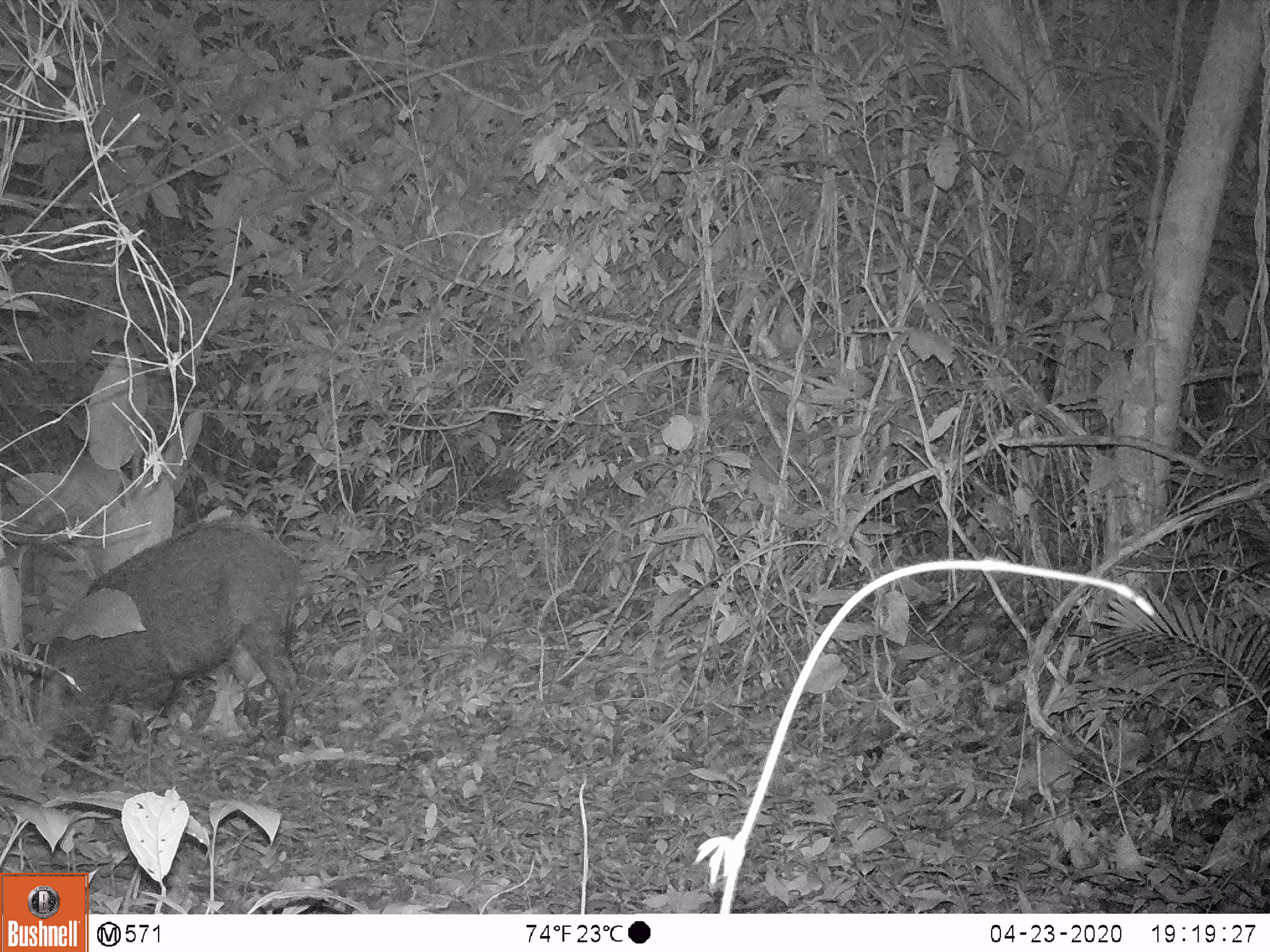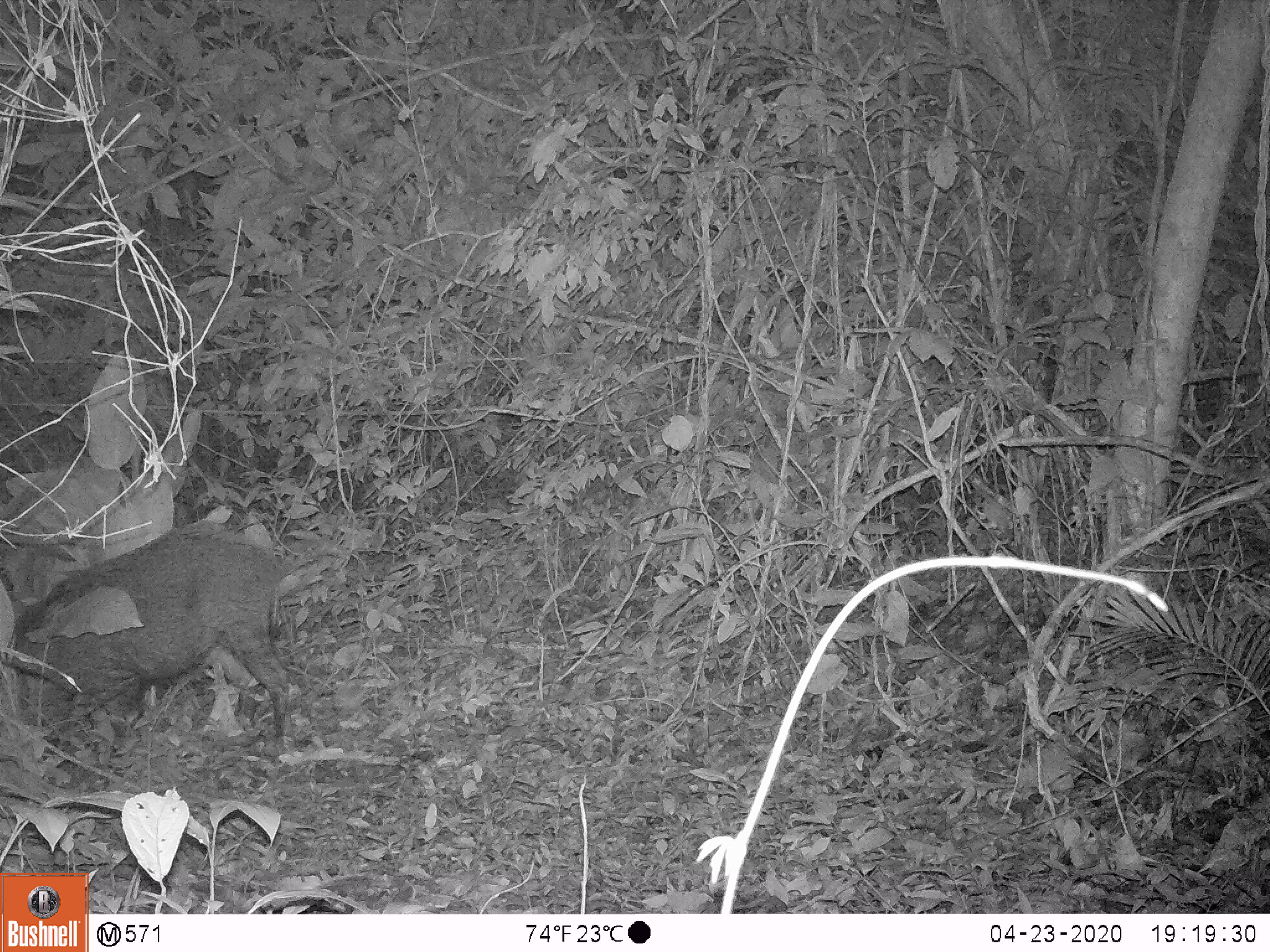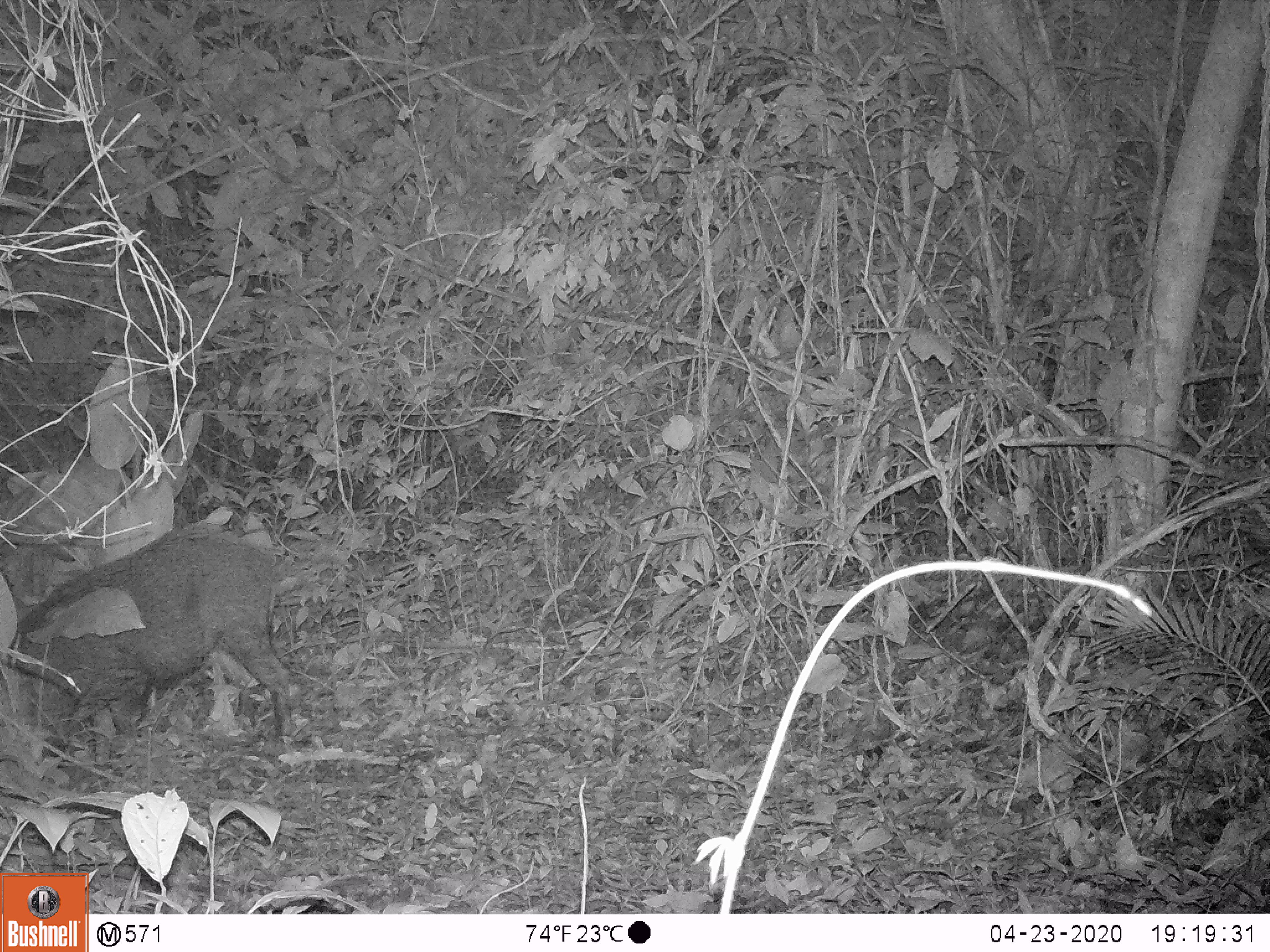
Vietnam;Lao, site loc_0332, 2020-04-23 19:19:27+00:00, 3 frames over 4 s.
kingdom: Animalia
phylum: Chordata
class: Mammalia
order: Artiodactyla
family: Suidae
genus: Sus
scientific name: Sus scrofa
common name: eurasian wild pig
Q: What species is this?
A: Eurasian wild pig (Sus scrofa).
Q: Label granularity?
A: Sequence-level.